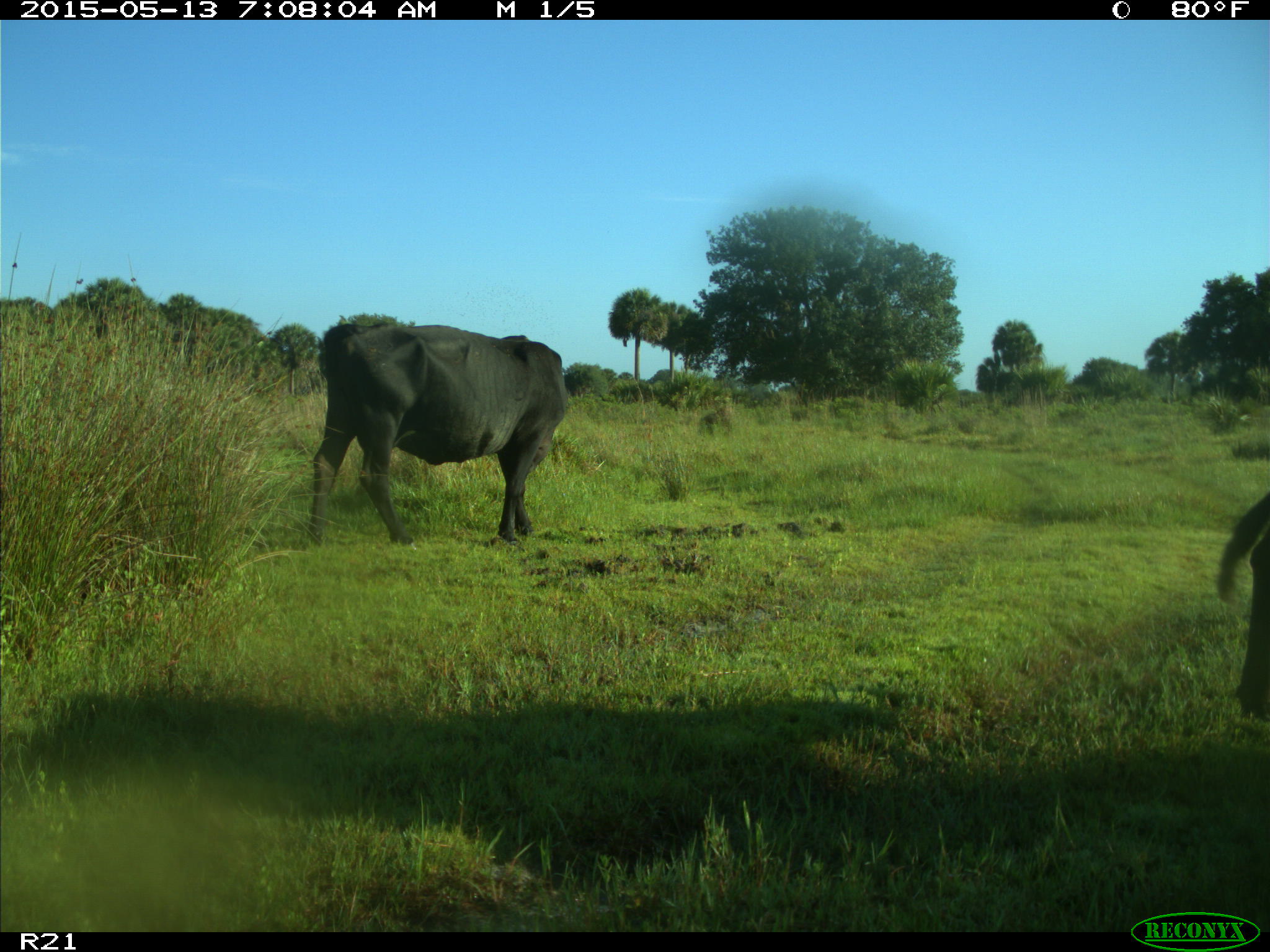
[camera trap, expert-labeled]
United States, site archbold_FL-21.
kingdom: Animalia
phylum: Chordata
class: Mammalia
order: Artiodactyla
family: Bovidae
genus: Bos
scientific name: Bos taurus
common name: domestic cow